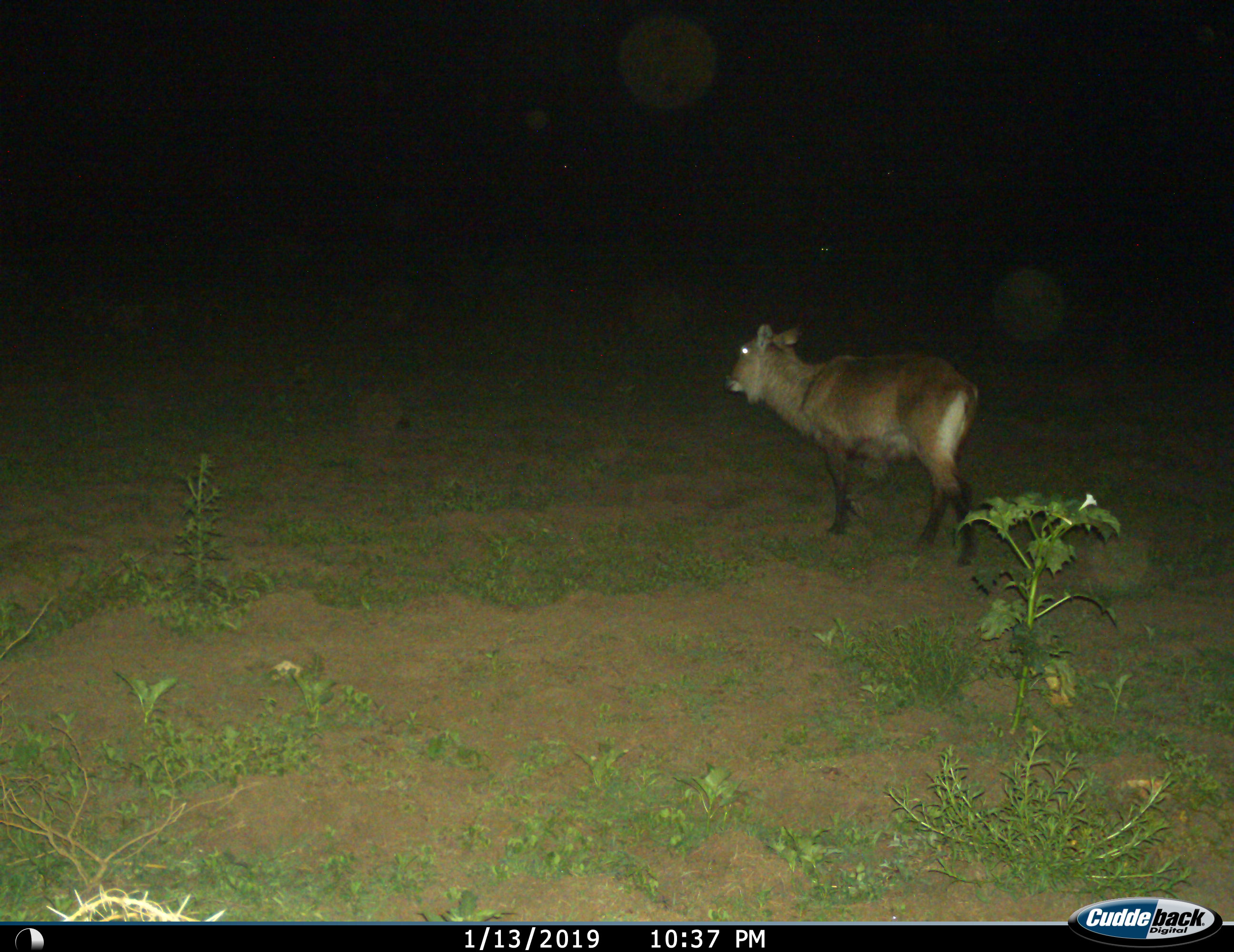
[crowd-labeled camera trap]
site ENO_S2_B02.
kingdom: Animalia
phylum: Chordata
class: Mammalia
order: Artiodactyla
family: Bovidae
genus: Kobus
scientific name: Kobus ellipsiprymnus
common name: waterbuck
Waterbuck (Kobus ellipsiprymnus), count 1. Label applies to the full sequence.